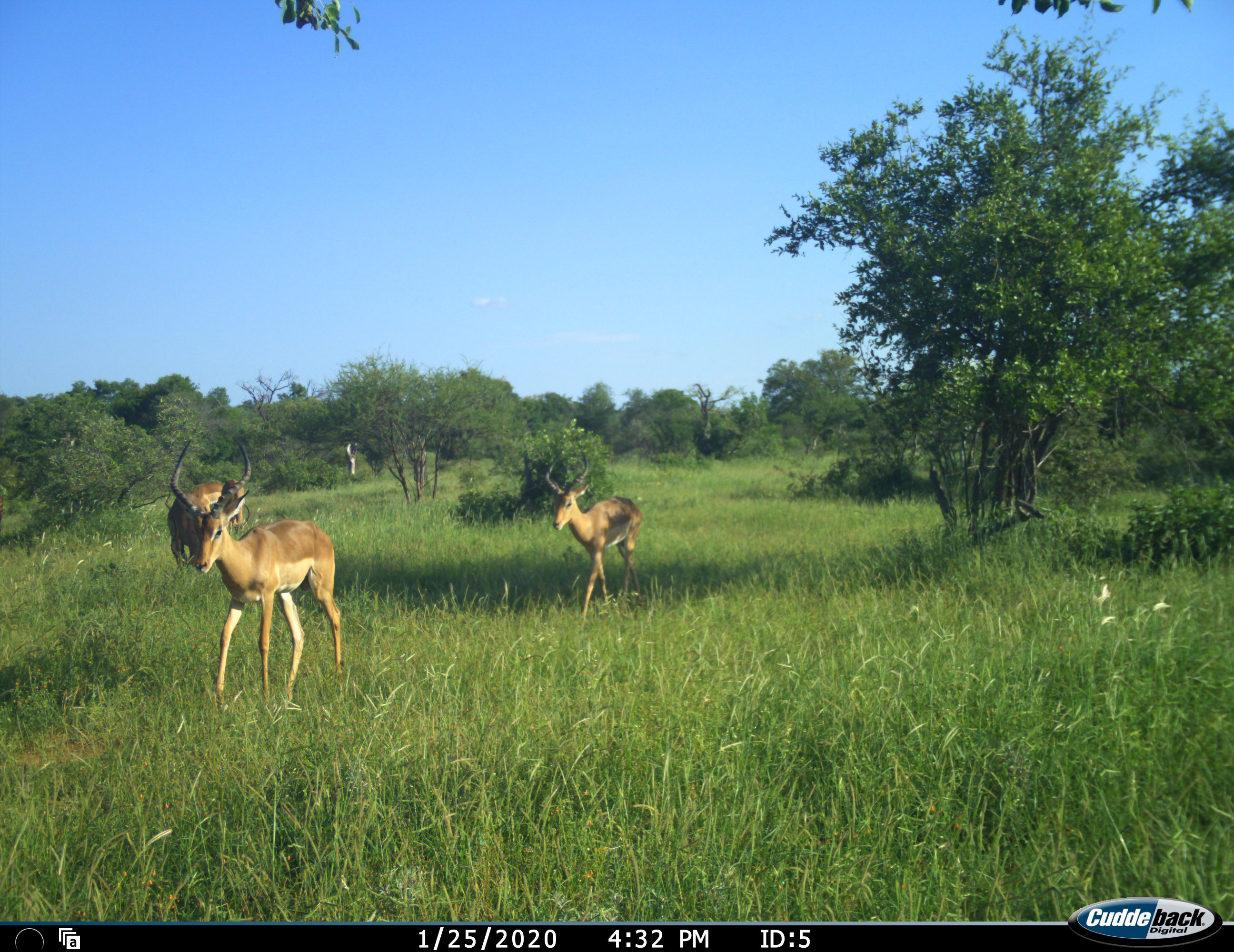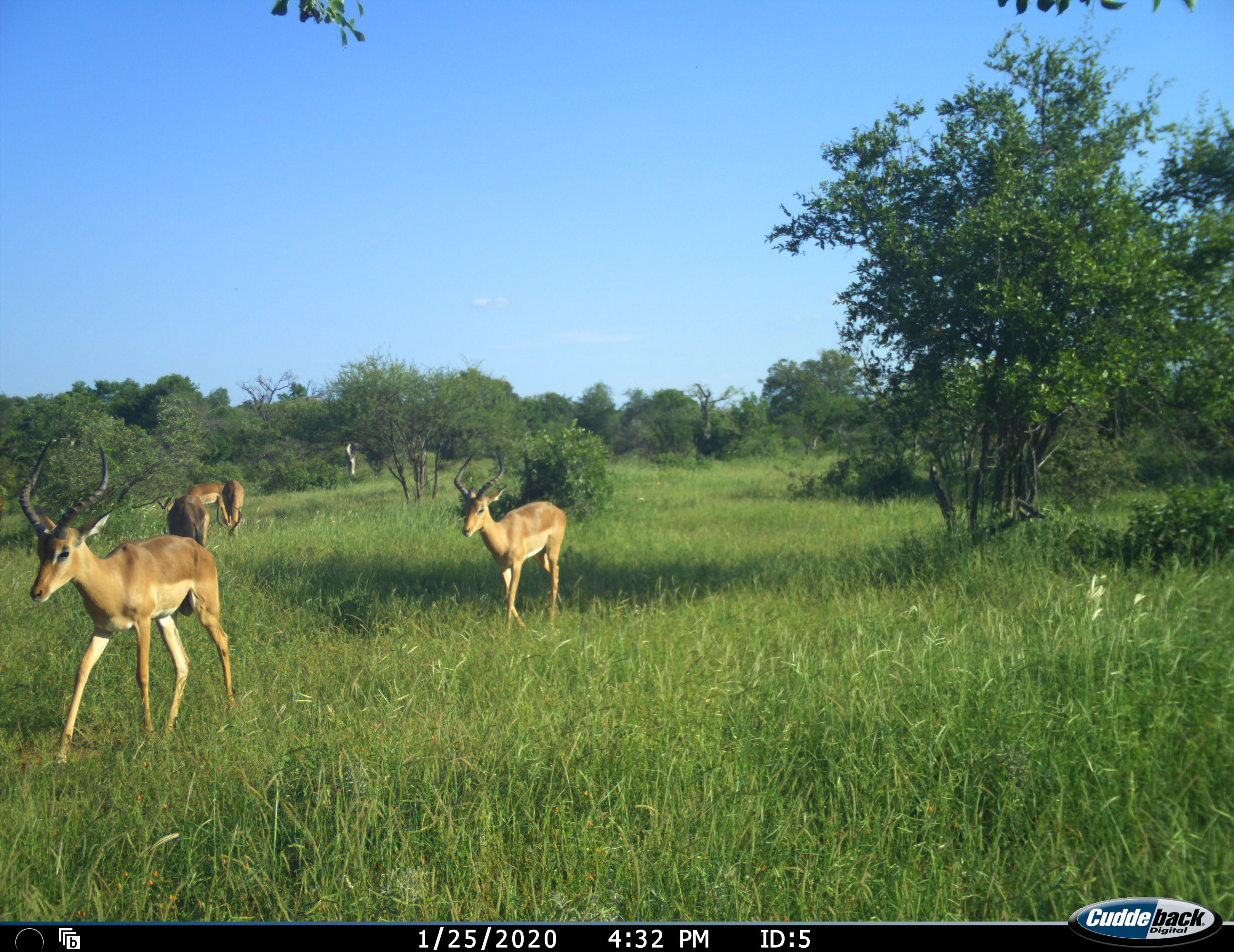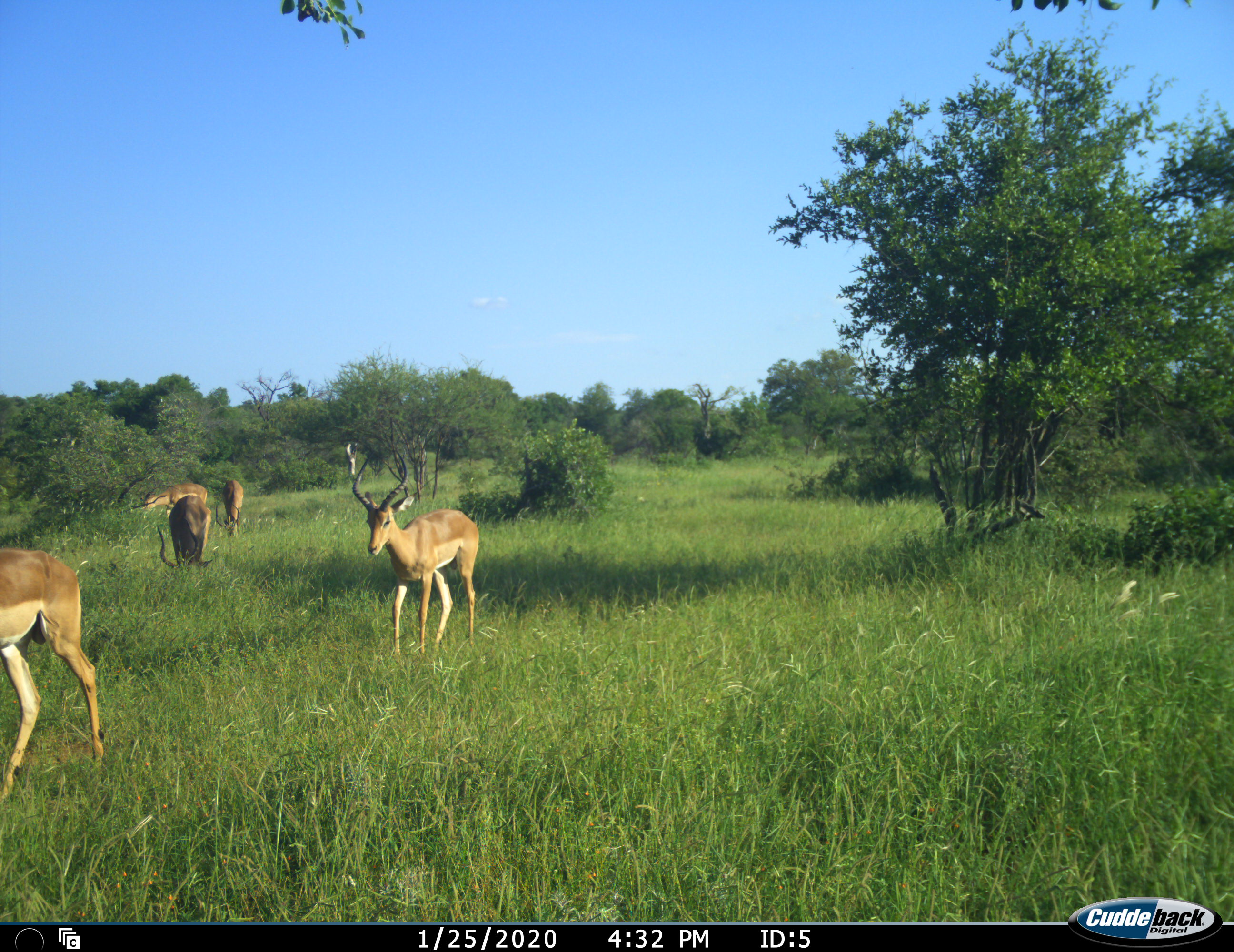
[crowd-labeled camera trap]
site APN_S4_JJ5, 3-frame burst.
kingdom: Animalia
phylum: Chordata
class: Mammalia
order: Artiodactyla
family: Bovidae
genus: Aepyceros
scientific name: Aepyceros melampus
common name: impala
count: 5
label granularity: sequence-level